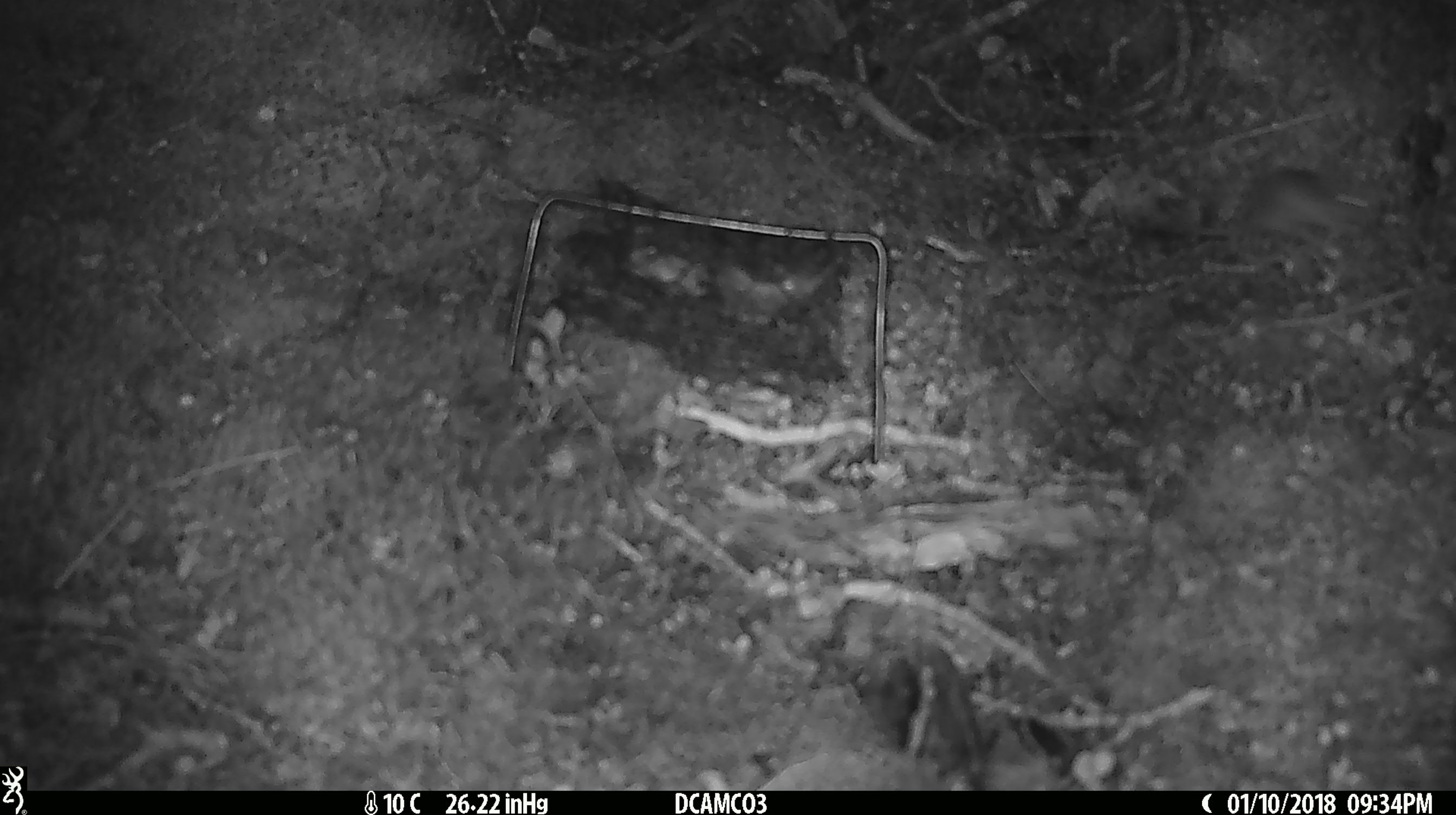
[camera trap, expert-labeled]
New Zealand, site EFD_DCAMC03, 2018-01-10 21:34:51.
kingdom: Animalia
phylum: Chordata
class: Mammalia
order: Rodentia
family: Muridae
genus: Mus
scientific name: Mus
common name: mouse